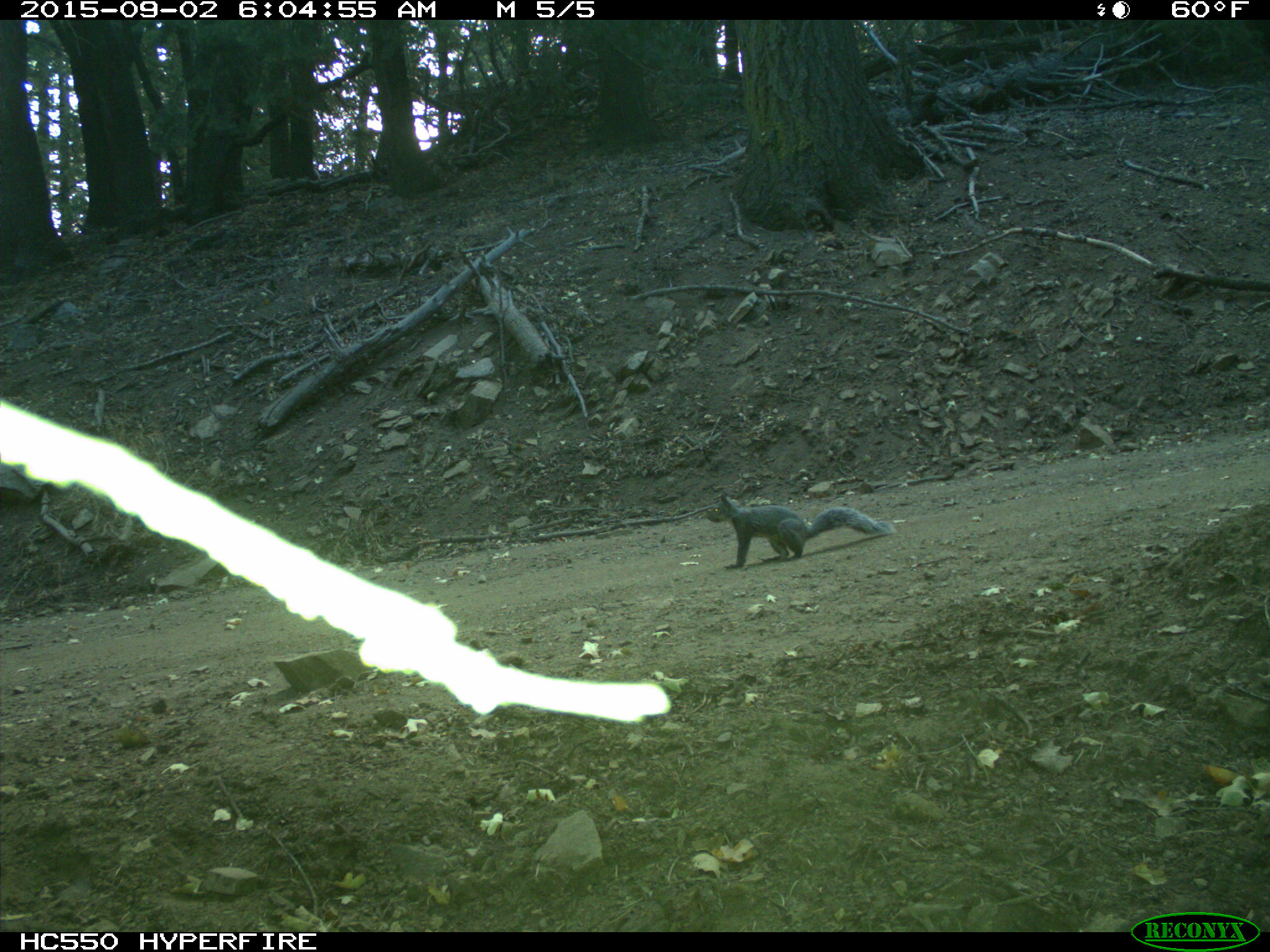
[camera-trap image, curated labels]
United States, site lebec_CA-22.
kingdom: Animalia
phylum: Chordata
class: Mammalia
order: Rodentia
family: Sciuridae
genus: Sciurus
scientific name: Sciurus carolinensis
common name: eastern gray squirrel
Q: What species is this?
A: Sciurus carolinensis (eastern gray squirrel).